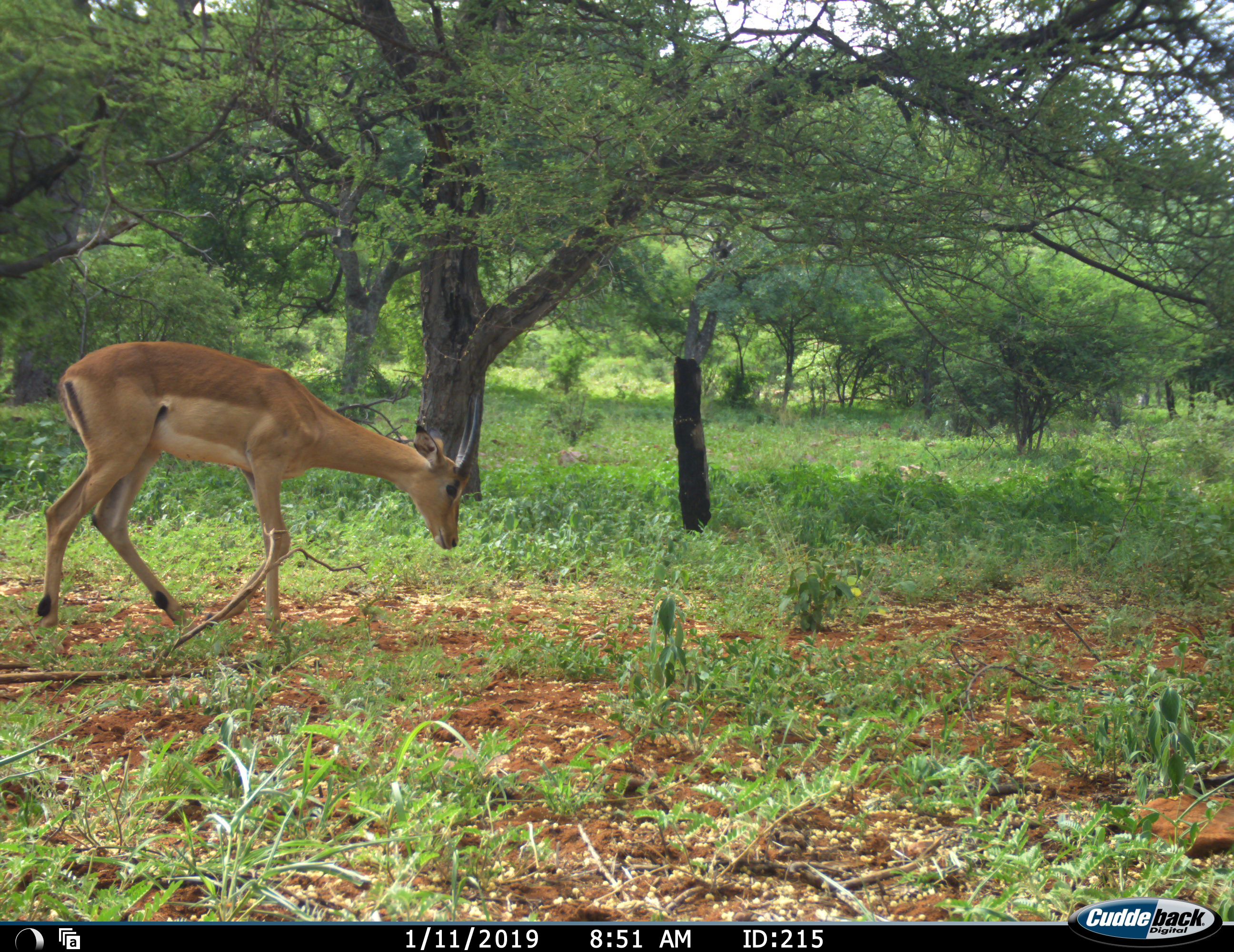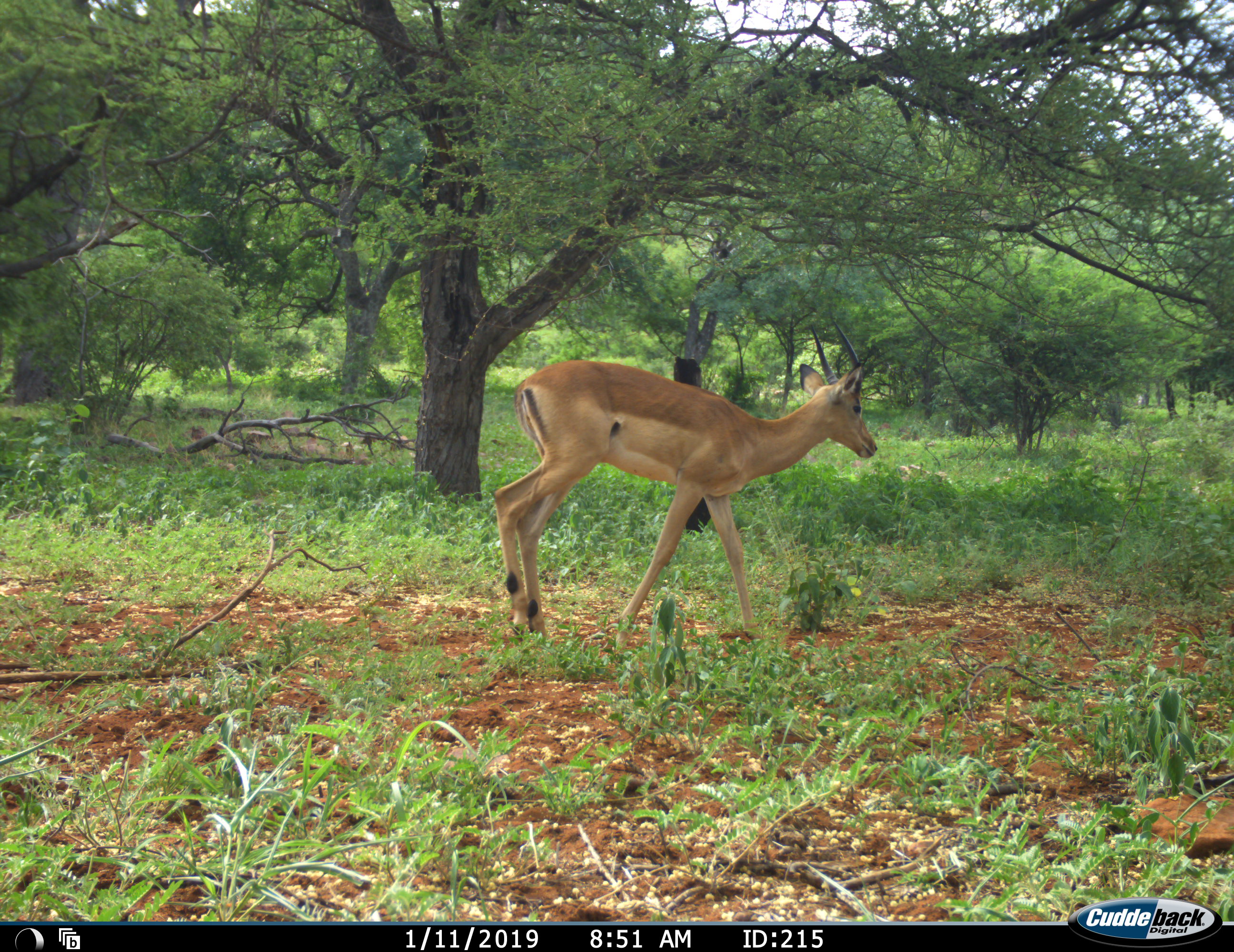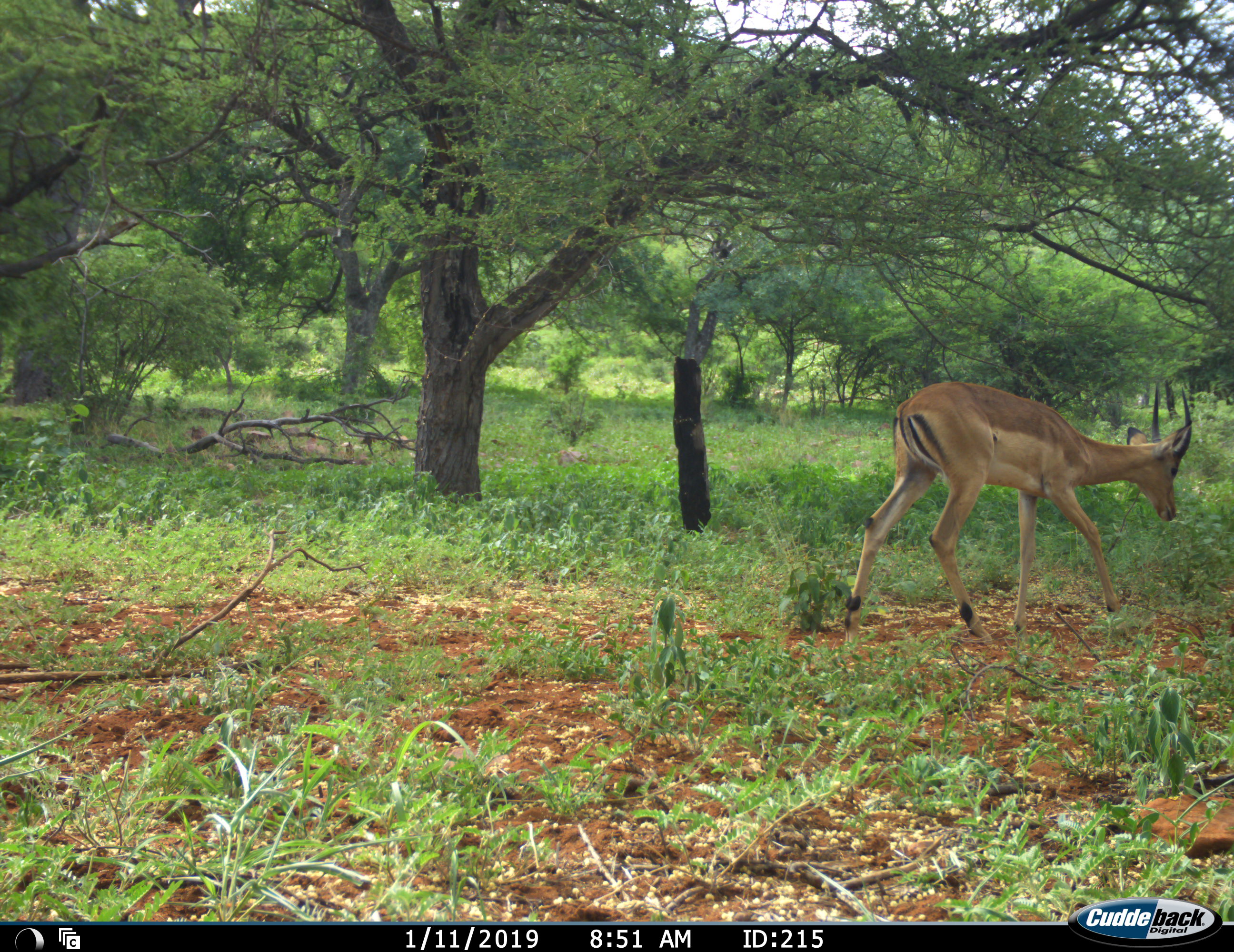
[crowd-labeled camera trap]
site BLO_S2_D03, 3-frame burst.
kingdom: Animalia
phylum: Chordata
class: Mammalia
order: Artiodactyla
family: Bovidae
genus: Aepyceros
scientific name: Aepyceros melampus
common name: impala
Impala (Aepyceros melampus), count 1. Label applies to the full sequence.